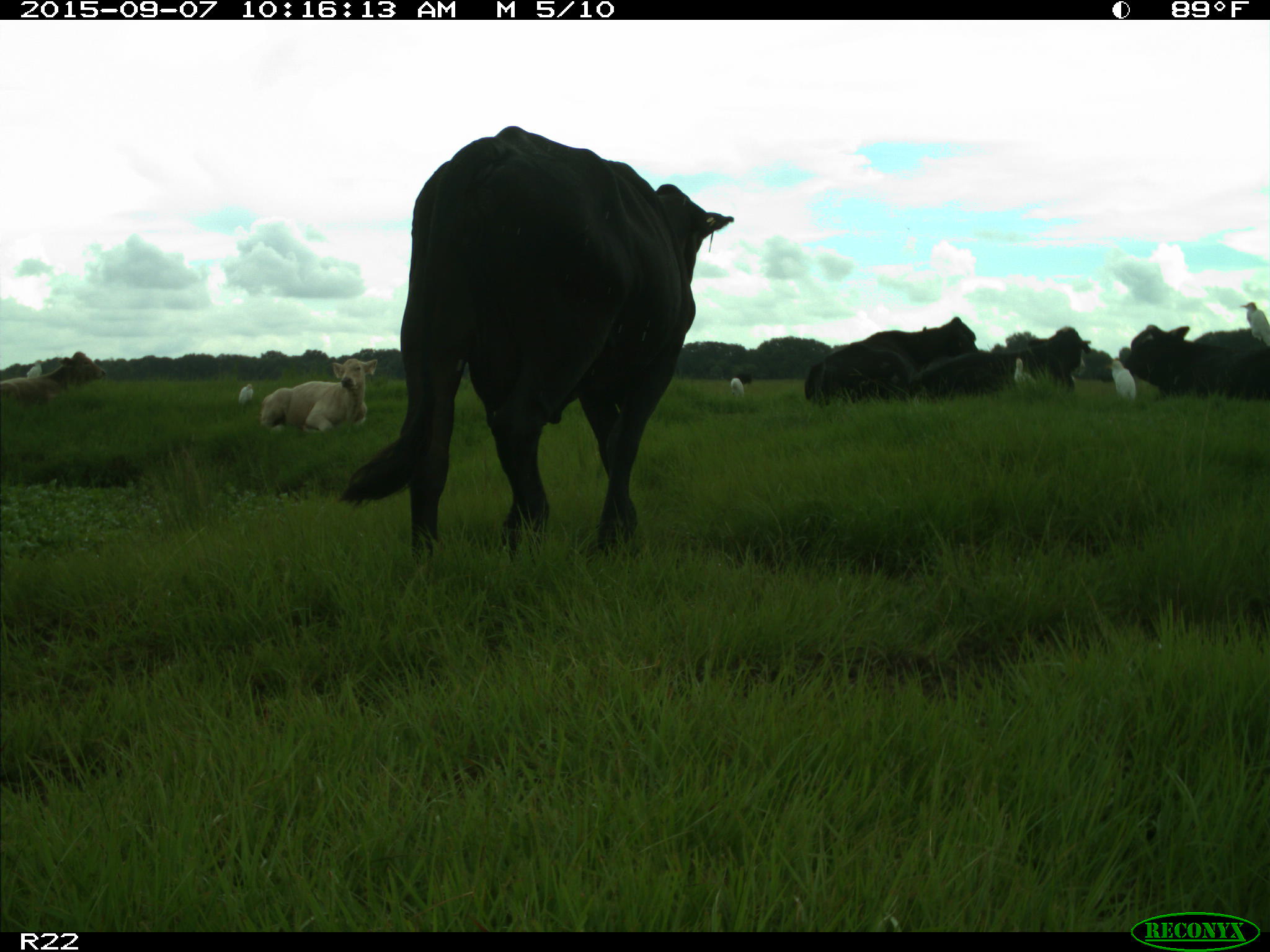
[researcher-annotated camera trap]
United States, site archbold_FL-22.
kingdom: Animalia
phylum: Chordata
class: Mammalia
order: Artiodactyla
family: Bovidae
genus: Bos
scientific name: Bos taurus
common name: domestic cow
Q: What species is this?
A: Bos taurus (domestic cow).